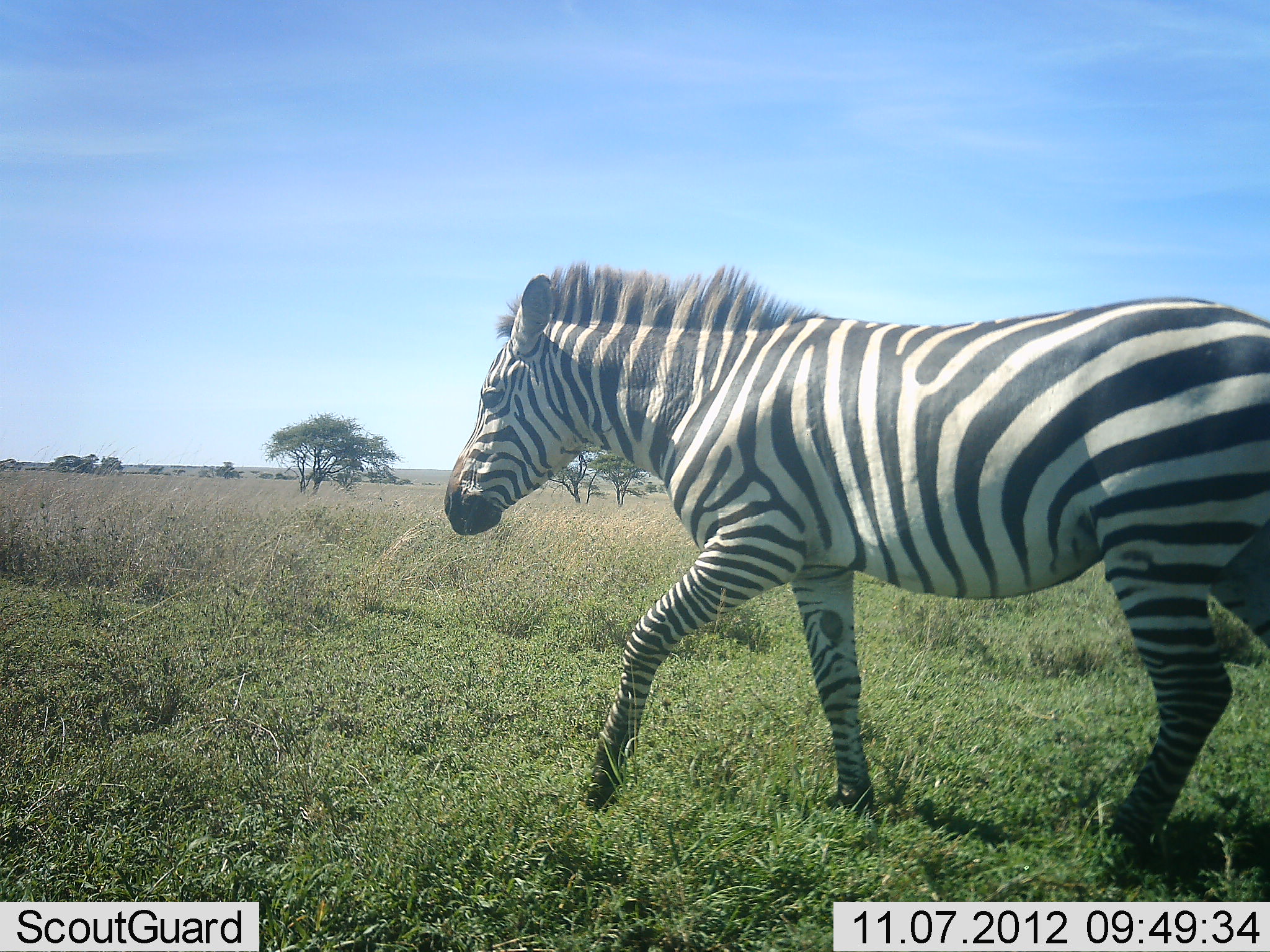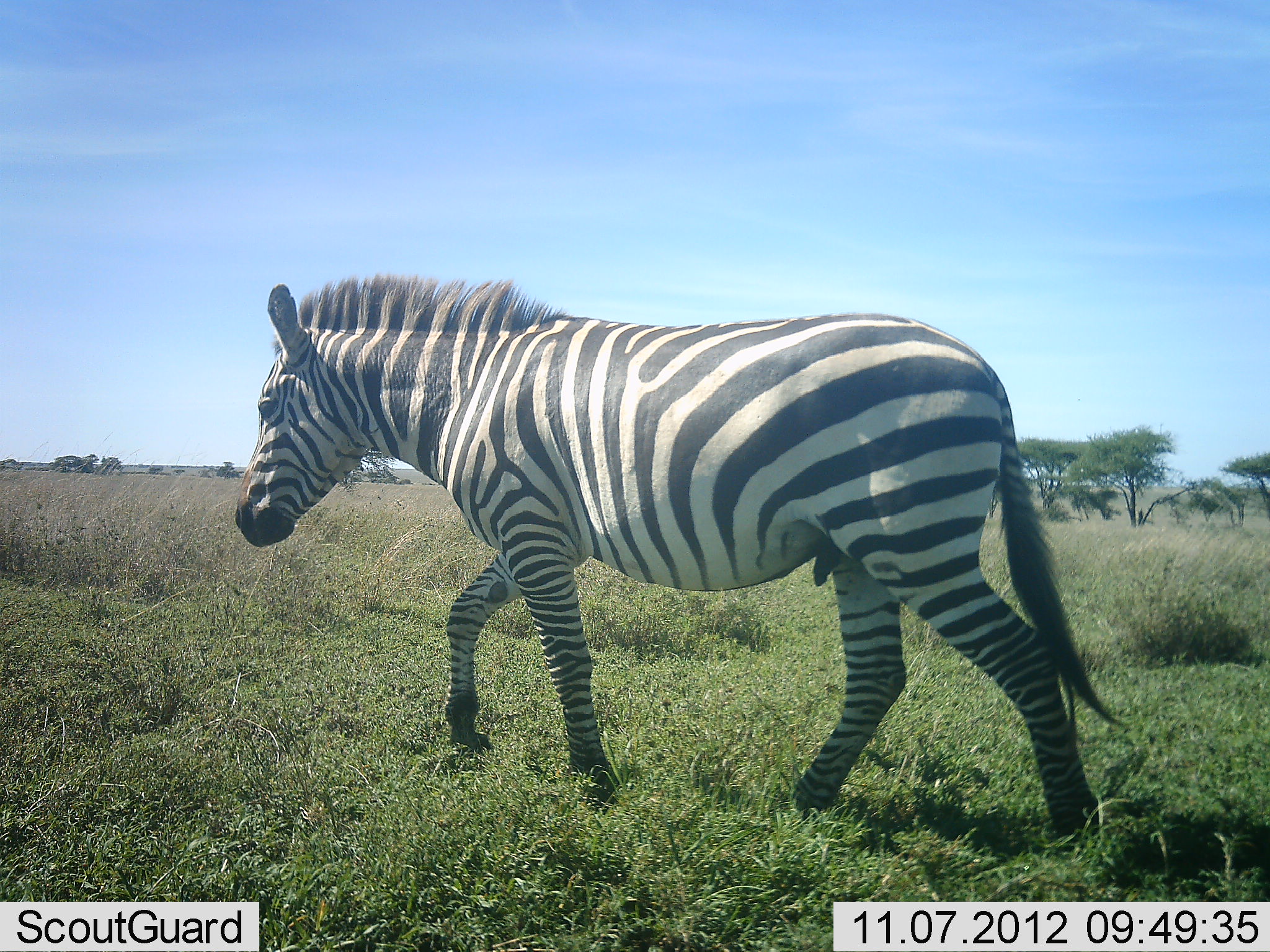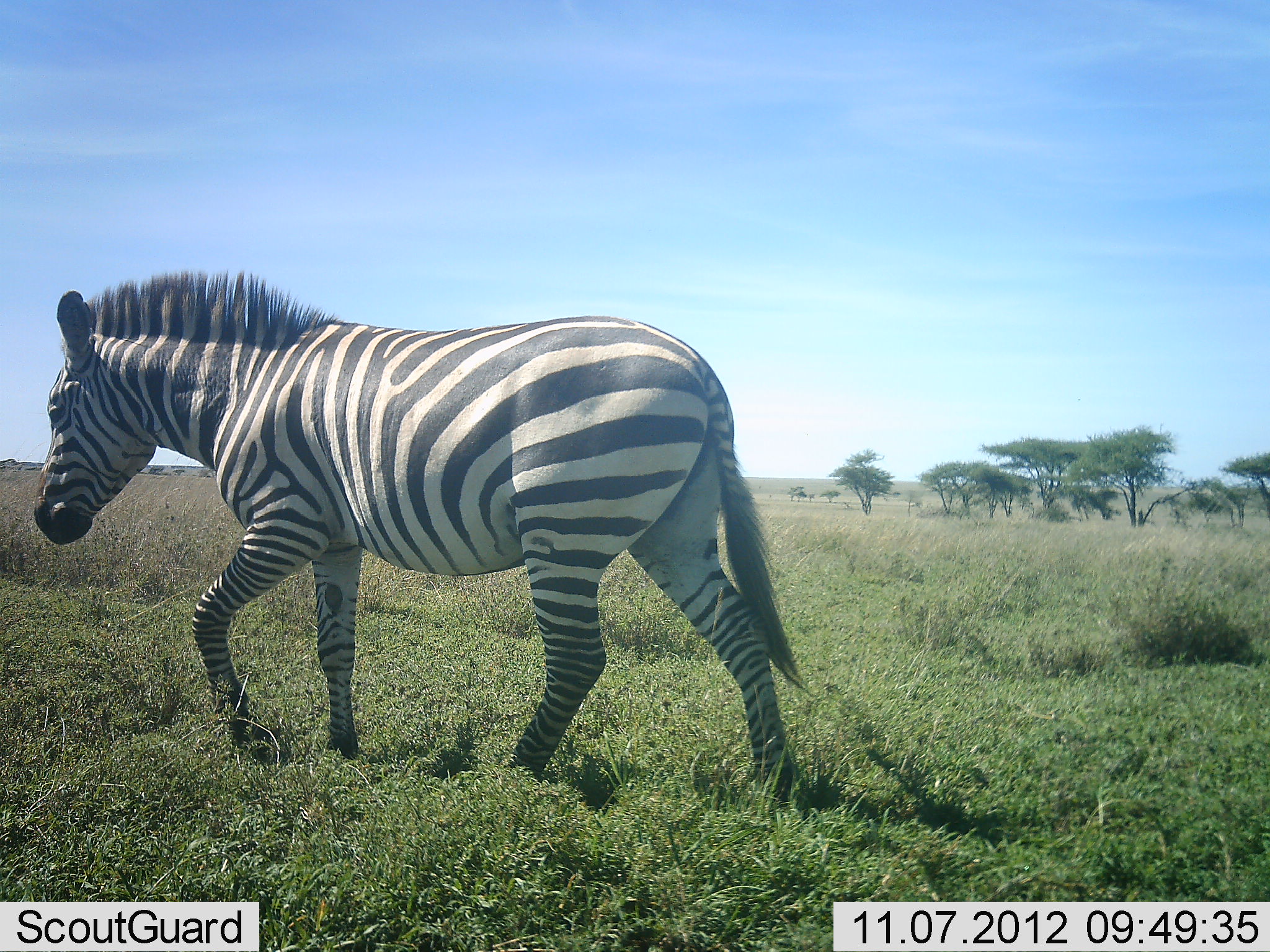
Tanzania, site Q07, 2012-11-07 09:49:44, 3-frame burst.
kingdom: Animalia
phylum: Chordata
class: Mammalia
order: Perissodactyla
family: Equidae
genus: Equus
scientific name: Equus quagga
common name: plains zebra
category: zebra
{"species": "zebra (plains zebra) (Equus quagga)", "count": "1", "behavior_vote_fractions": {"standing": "0%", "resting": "0%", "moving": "100%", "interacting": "0%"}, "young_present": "0%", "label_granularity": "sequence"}